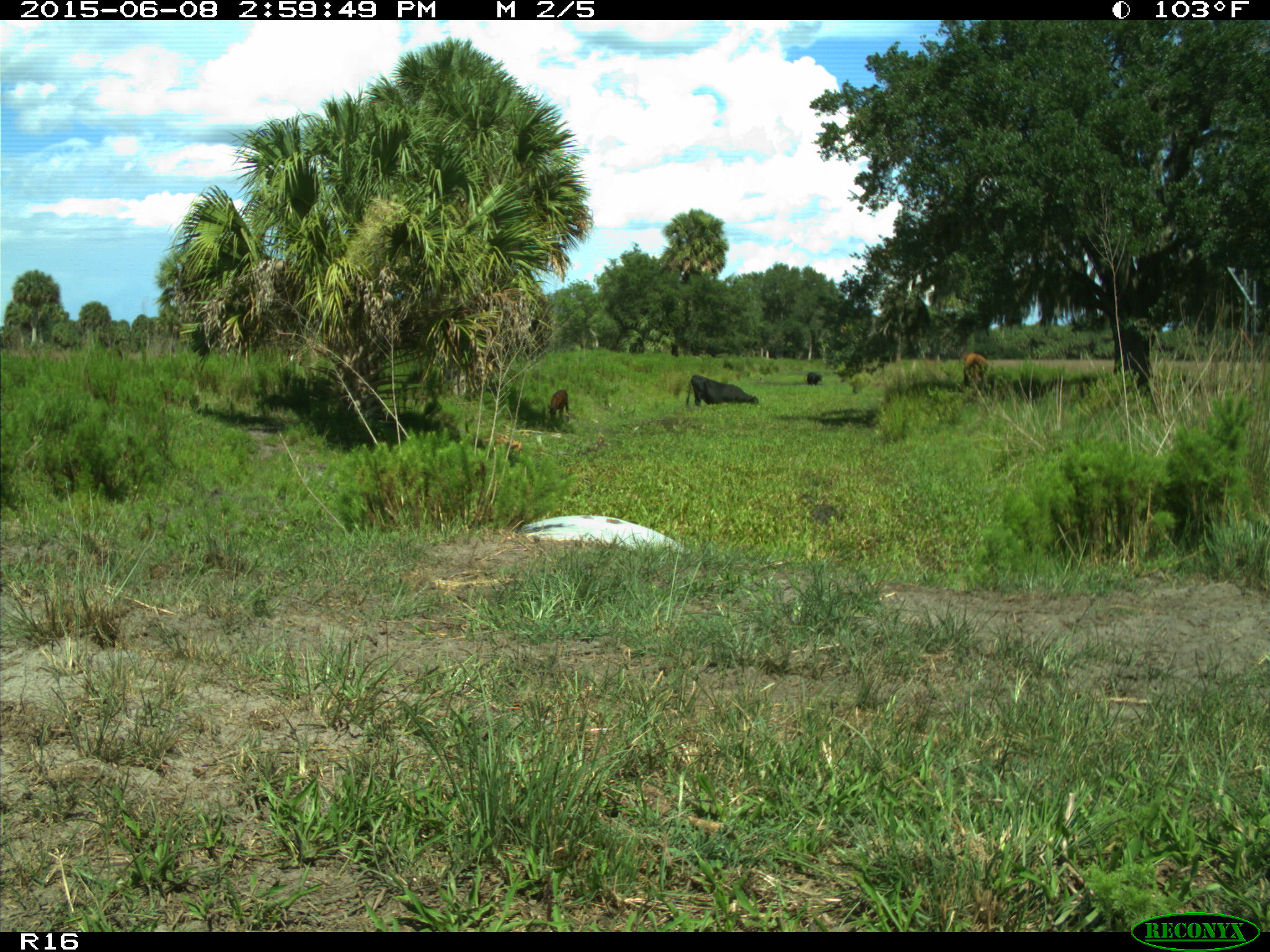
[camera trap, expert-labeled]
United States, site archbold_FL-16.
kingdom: Animalia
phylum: Chordata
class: Mammalia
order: Artiodactyla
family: Bovidae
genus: Bos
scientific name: Bos taurus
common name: domestic cow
Bos taurus (domestic cow).